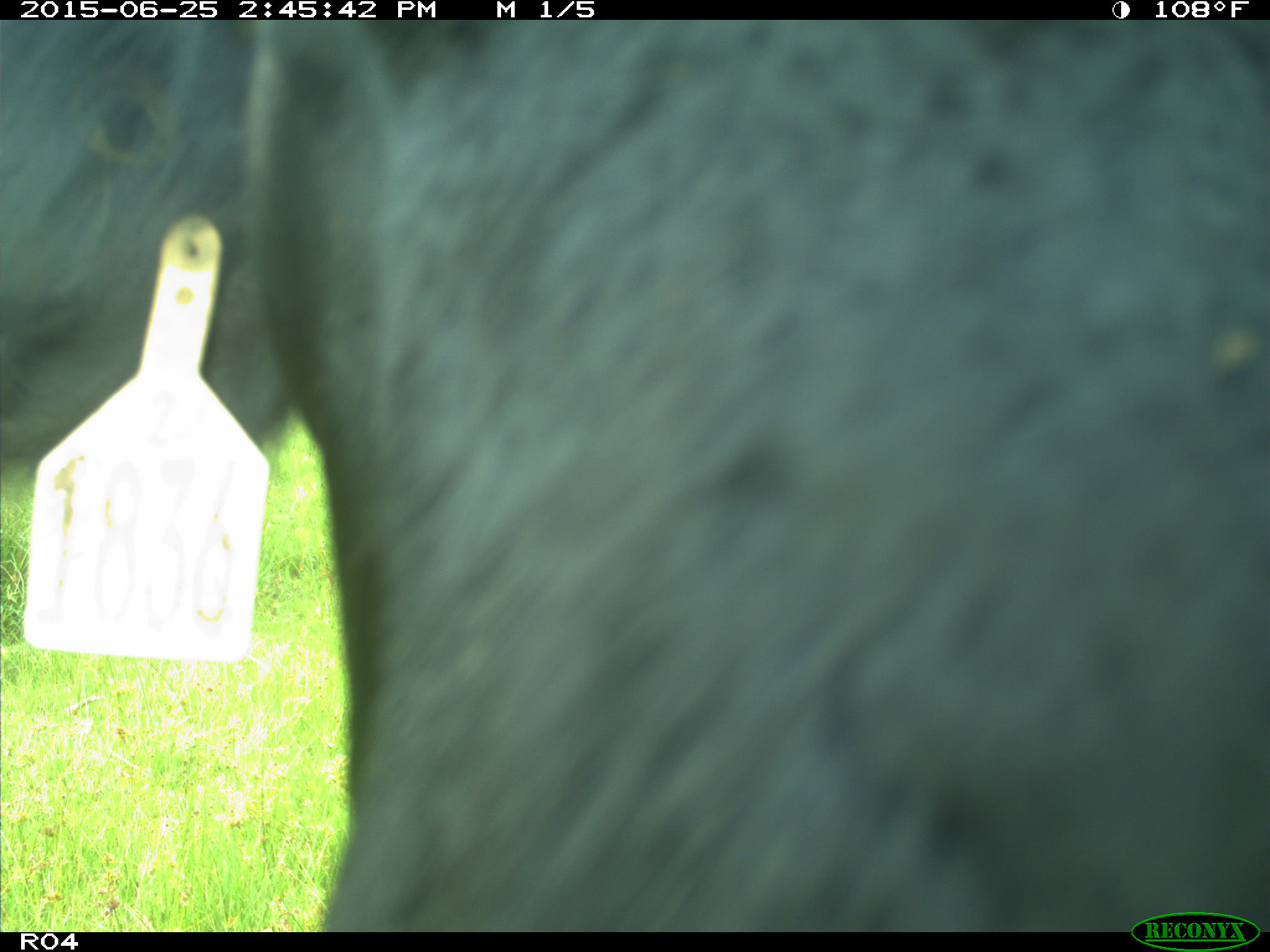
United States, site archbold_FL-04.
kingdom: Animalia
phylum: Chordata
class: Mammalia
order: Artiodactyla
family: Bovidae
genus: Bos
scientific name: Bos taurus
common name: domestic cow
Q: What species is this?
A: Bos taurus (domestic cow).